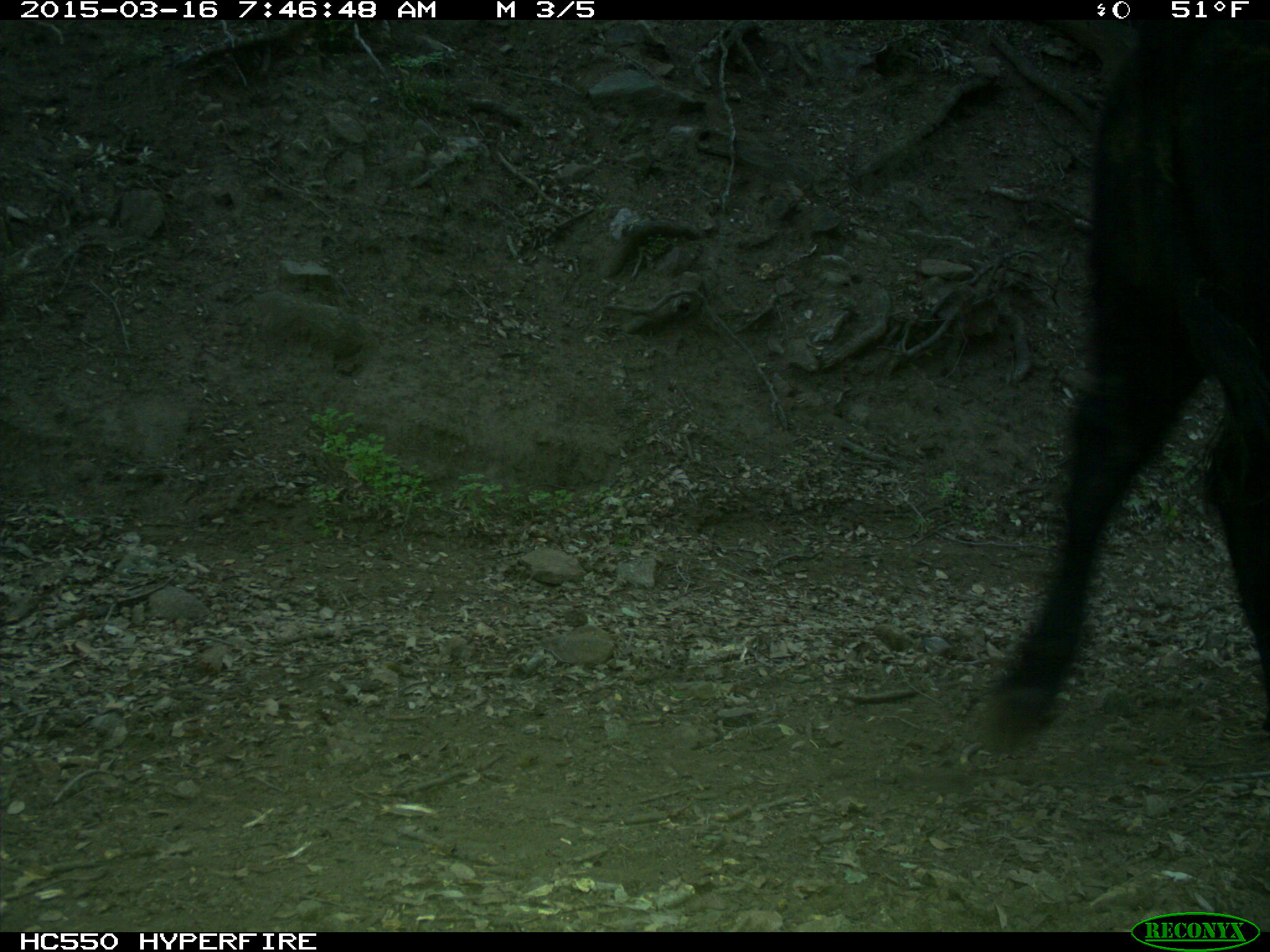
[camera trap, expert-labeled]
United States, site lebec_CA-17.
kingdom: Animalia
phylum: Chordata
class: Mammalia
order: Artiodactyla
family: Bovidae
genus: Bos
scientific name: Bos taurus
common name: domestic cow